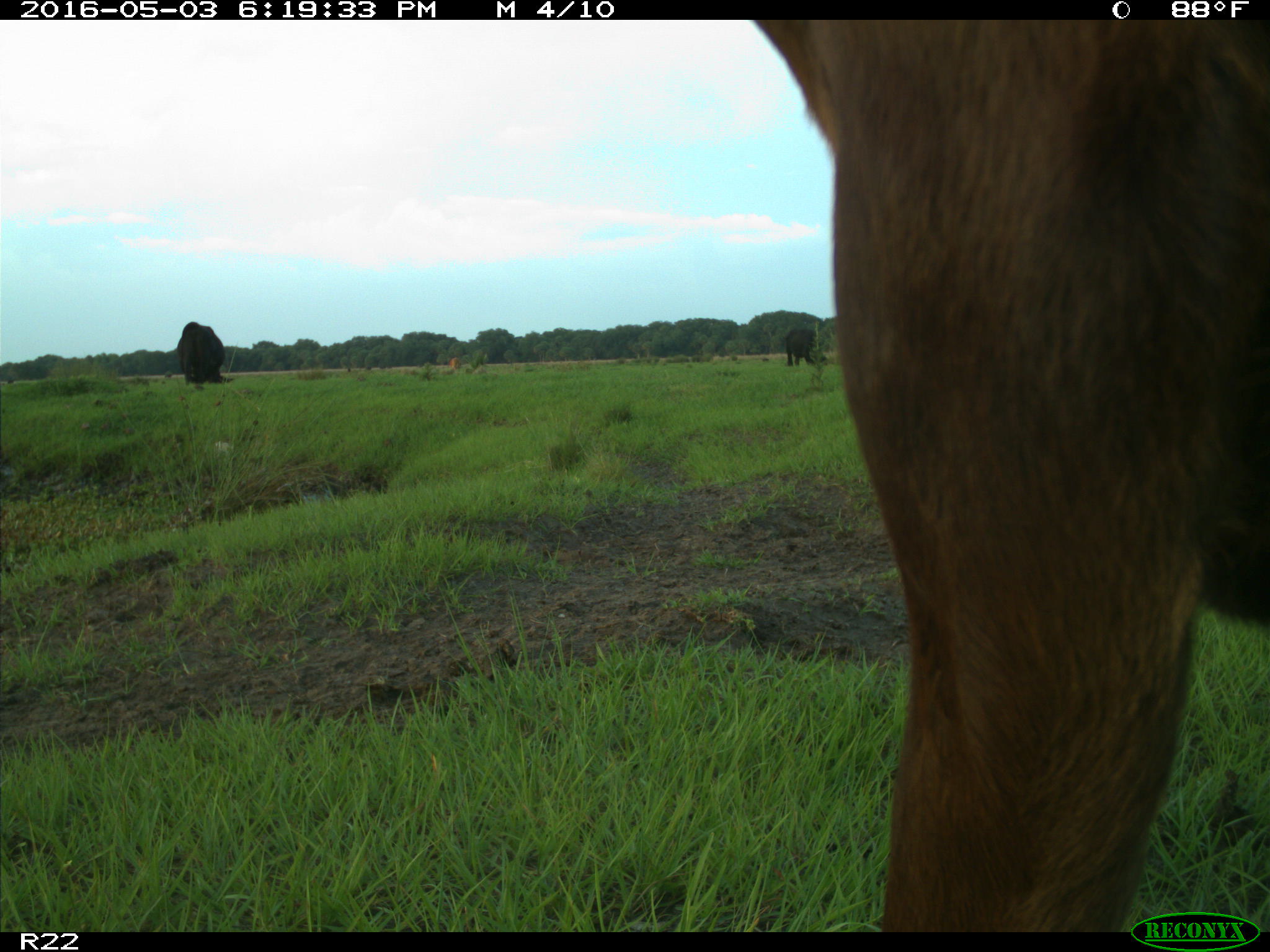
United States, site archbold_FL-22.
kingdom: Animalia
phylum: Chordata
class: Mammalia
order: Artiodactyla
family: Bovidae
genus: Bos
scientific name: Bos taurus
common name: domestic cow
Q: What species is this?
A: Bos taurus (domestic cow).